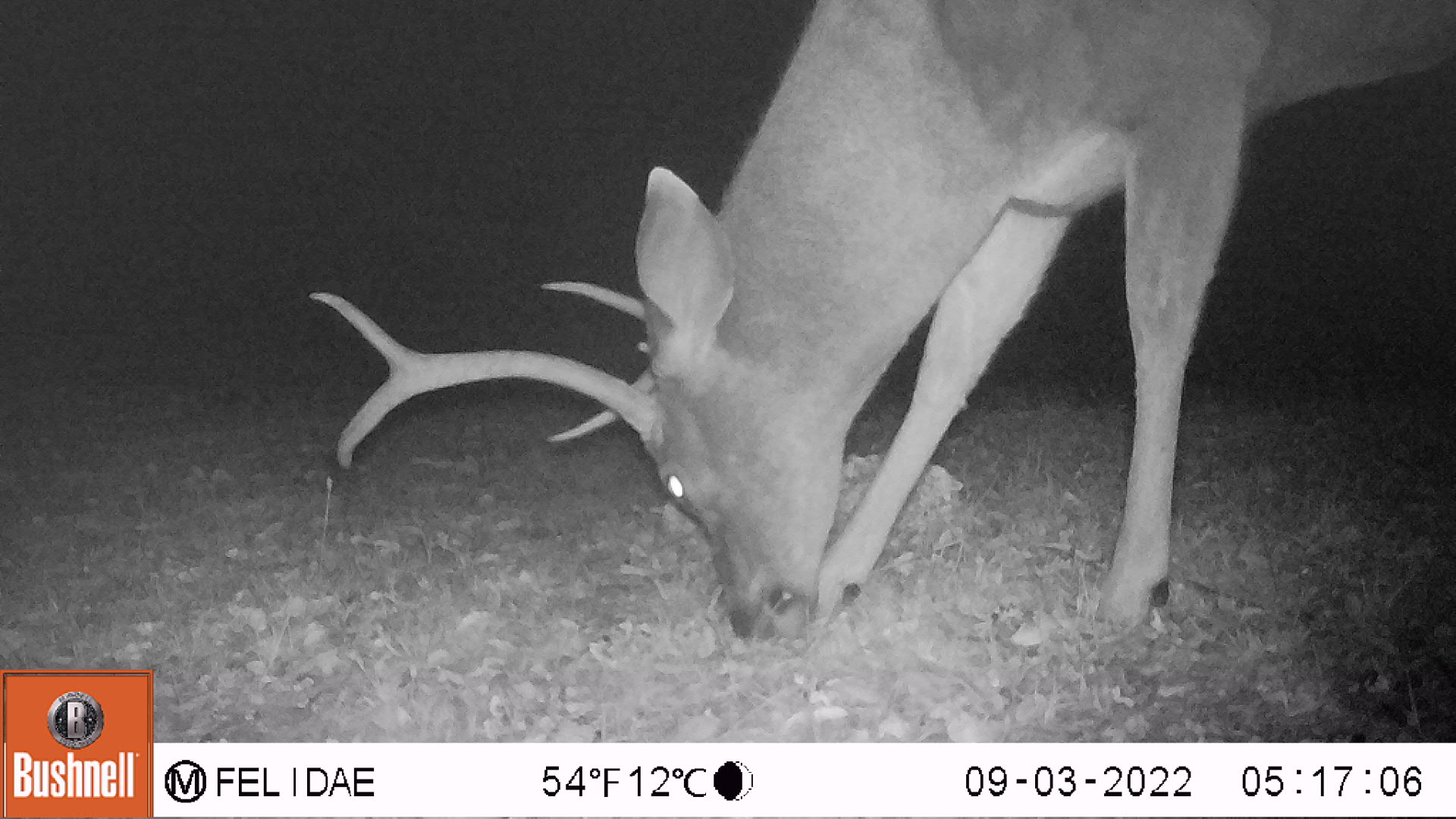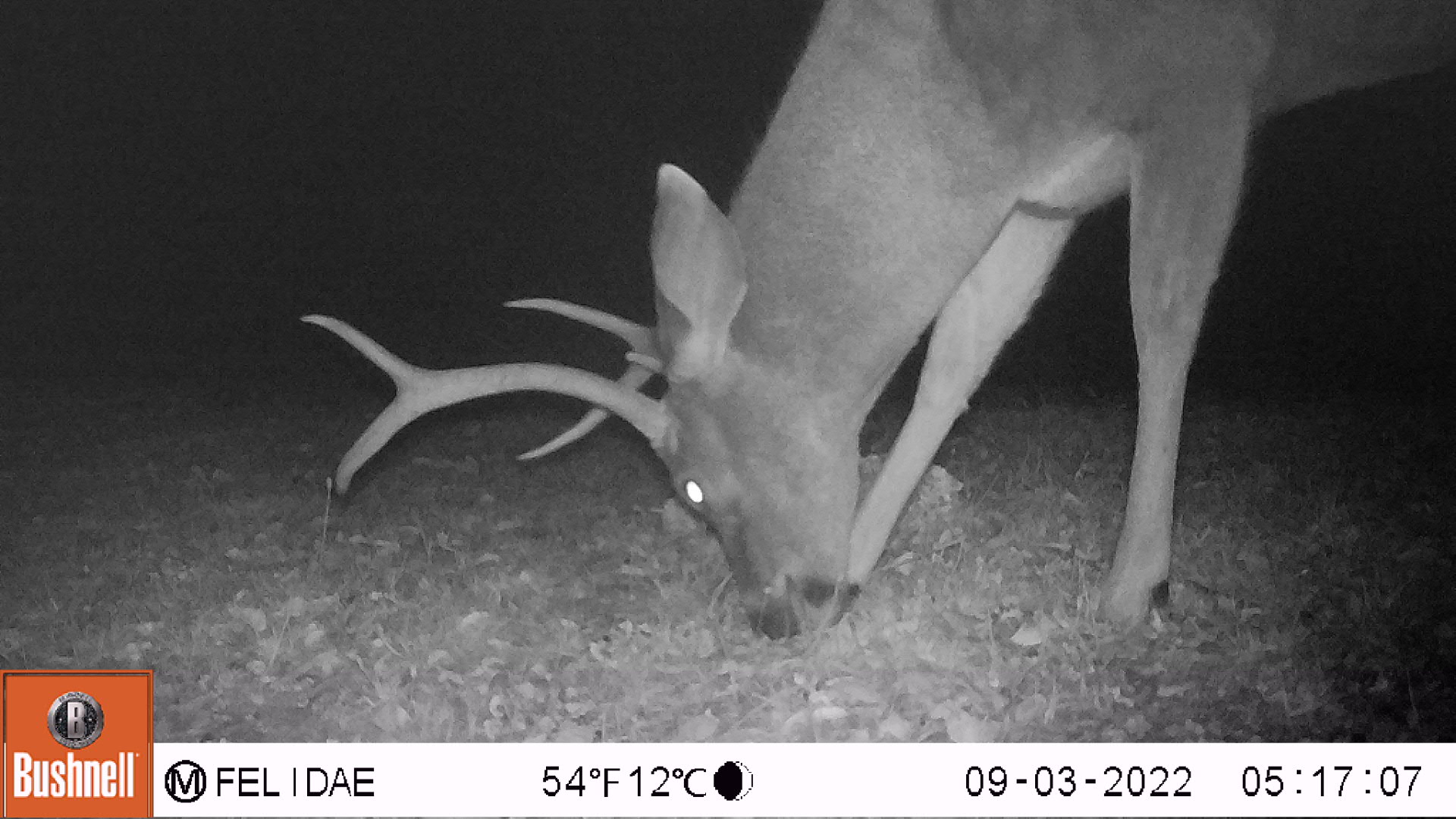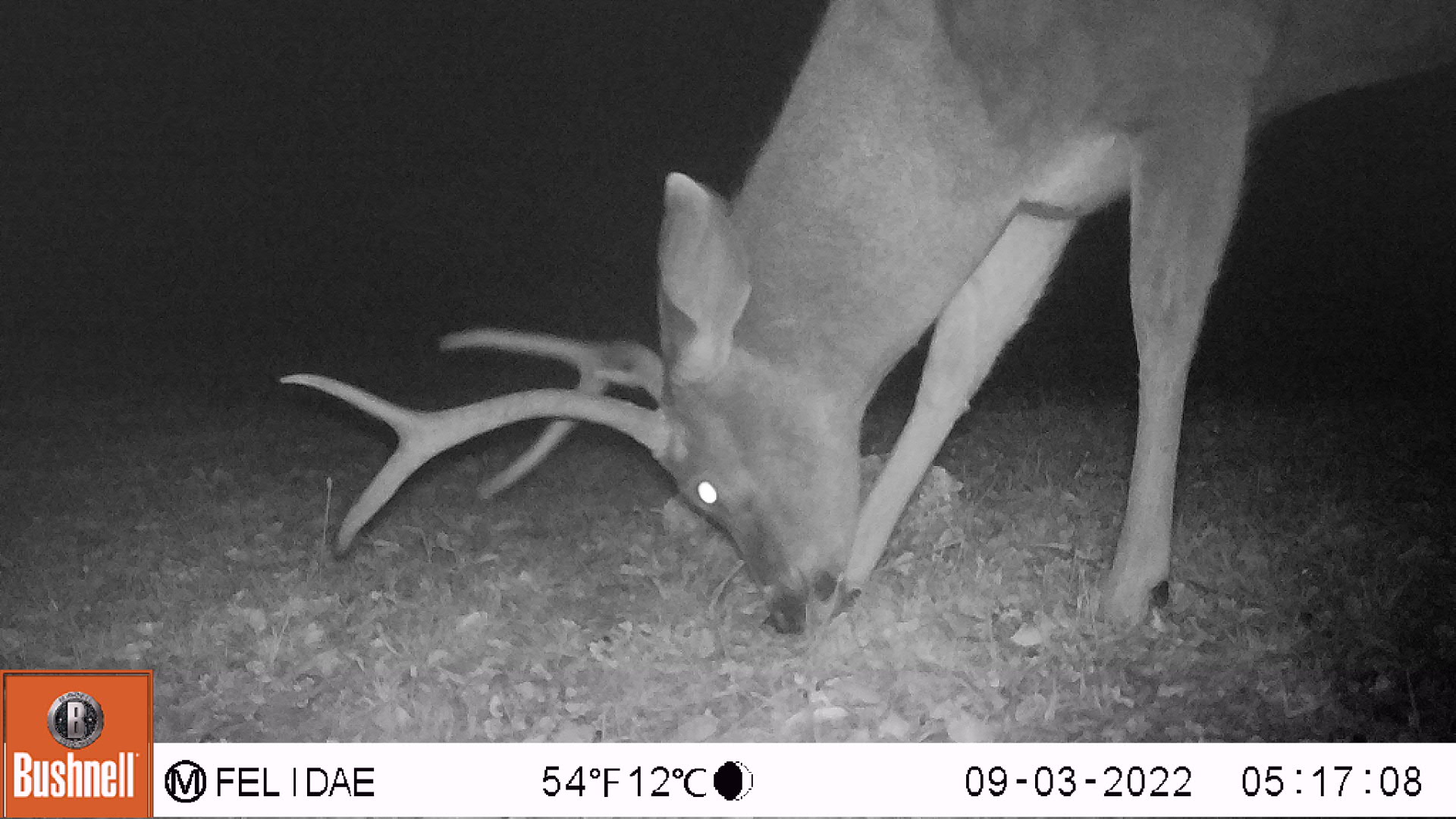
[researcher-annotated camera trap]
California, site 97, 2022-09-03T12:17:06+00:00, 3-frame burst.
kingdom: Animalia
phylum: Chordata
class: Mammalia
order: Artiodactyla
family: Cervidae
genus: Odocoileus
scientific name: Odocoileus hemionus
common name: mule deer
Mule deer (Odocoileus hemionus).